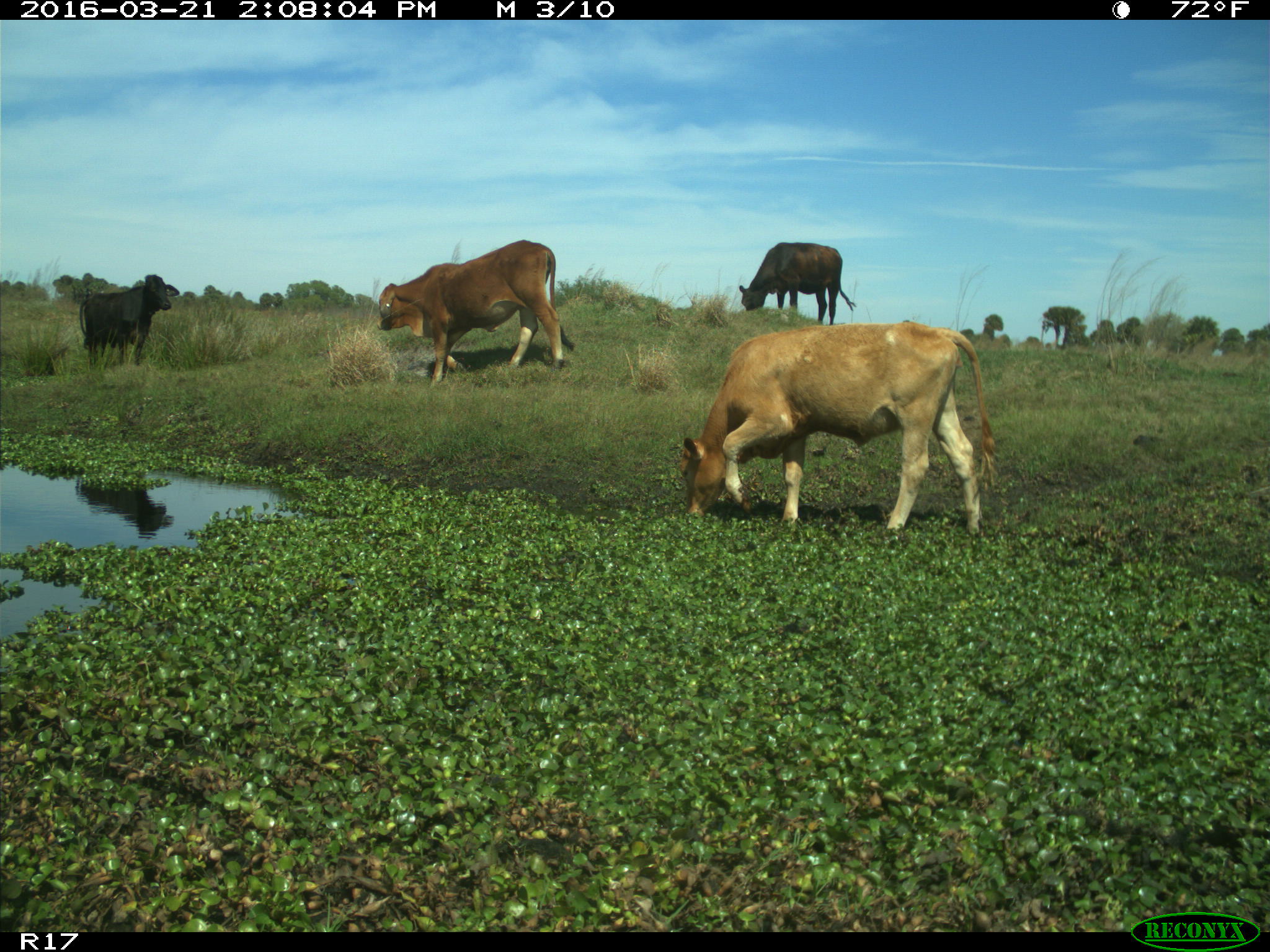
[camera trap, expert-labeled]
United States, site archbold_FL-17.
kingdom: Animalia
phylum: Chordata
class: Mammalia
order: Artiodactyla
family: Bovidae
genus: Bos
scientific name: Bos taurus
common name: domestic cow